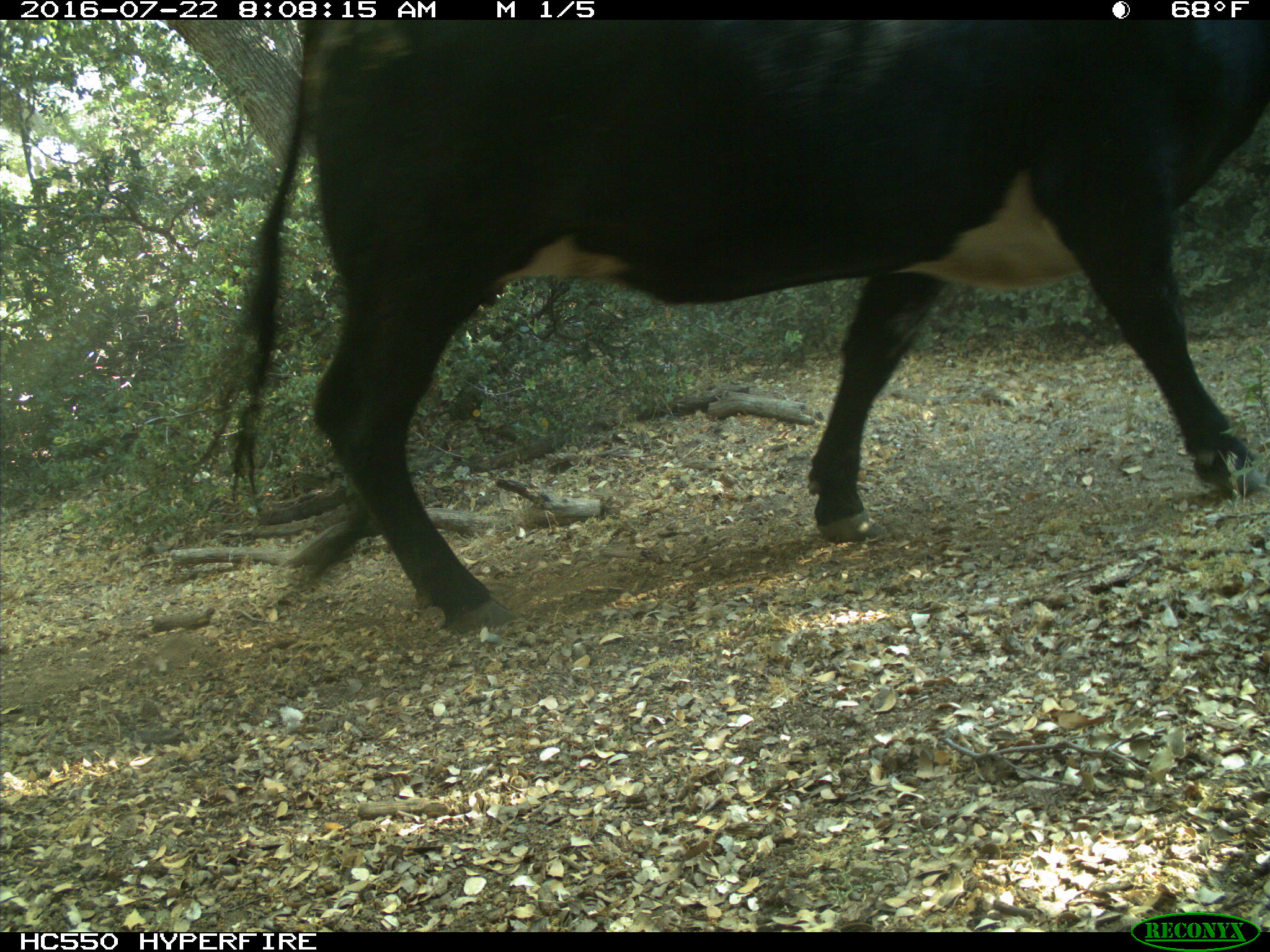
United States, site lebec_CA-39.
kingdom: Animalia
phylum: Chordata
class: Mammalia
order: Artiodactyla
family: Bovidae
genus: Bos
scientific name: Bos taurus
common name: domestic cow